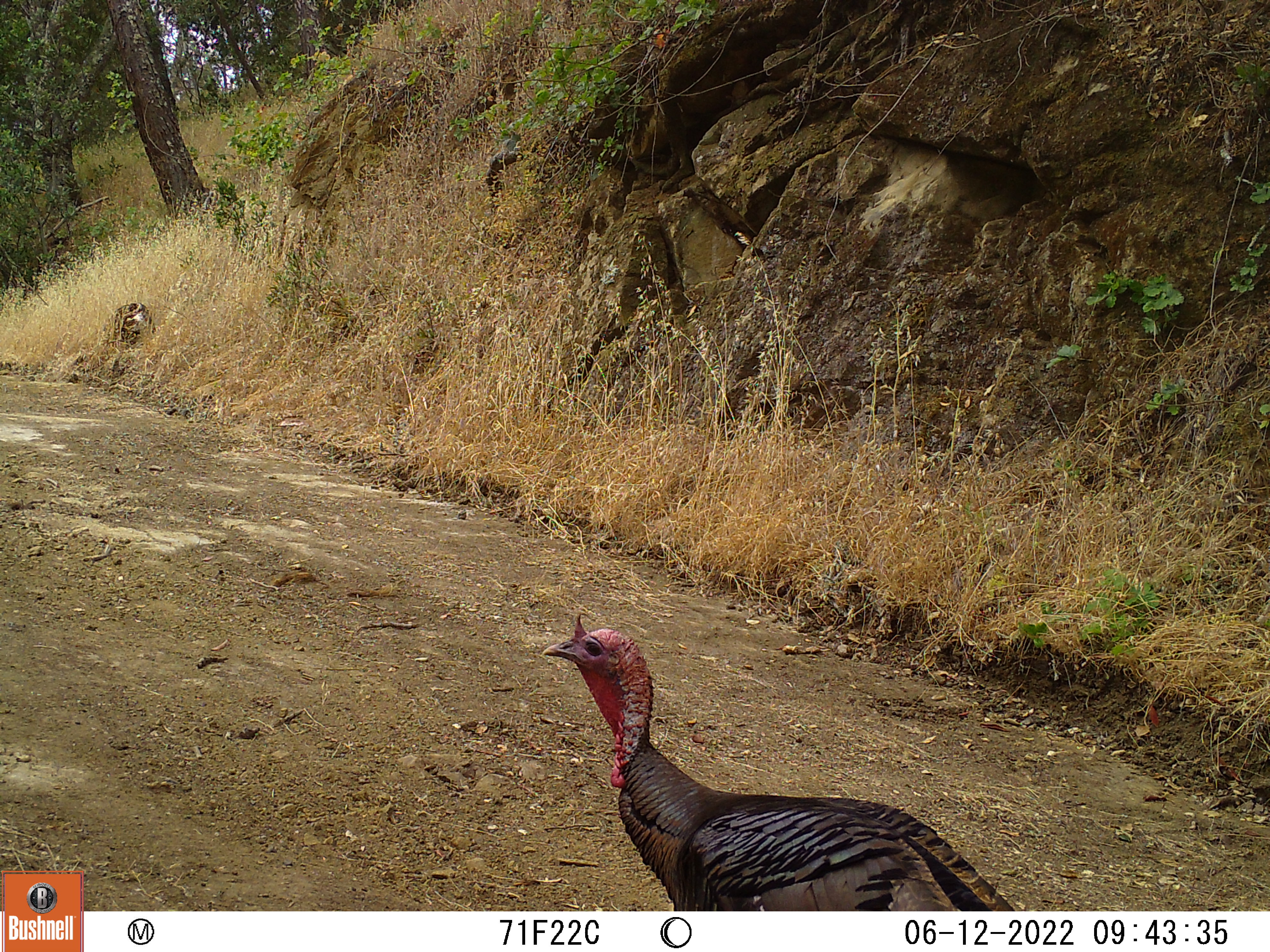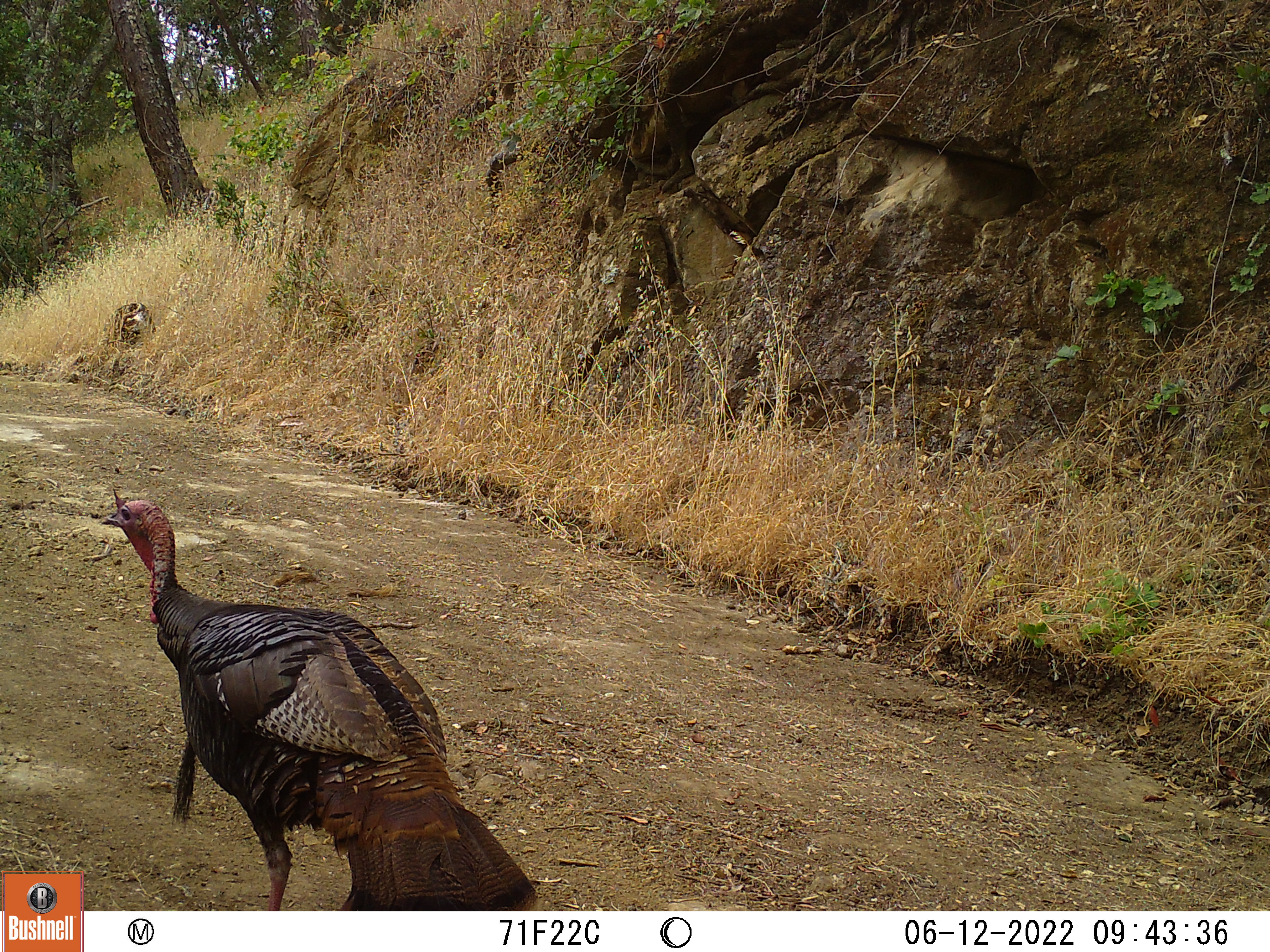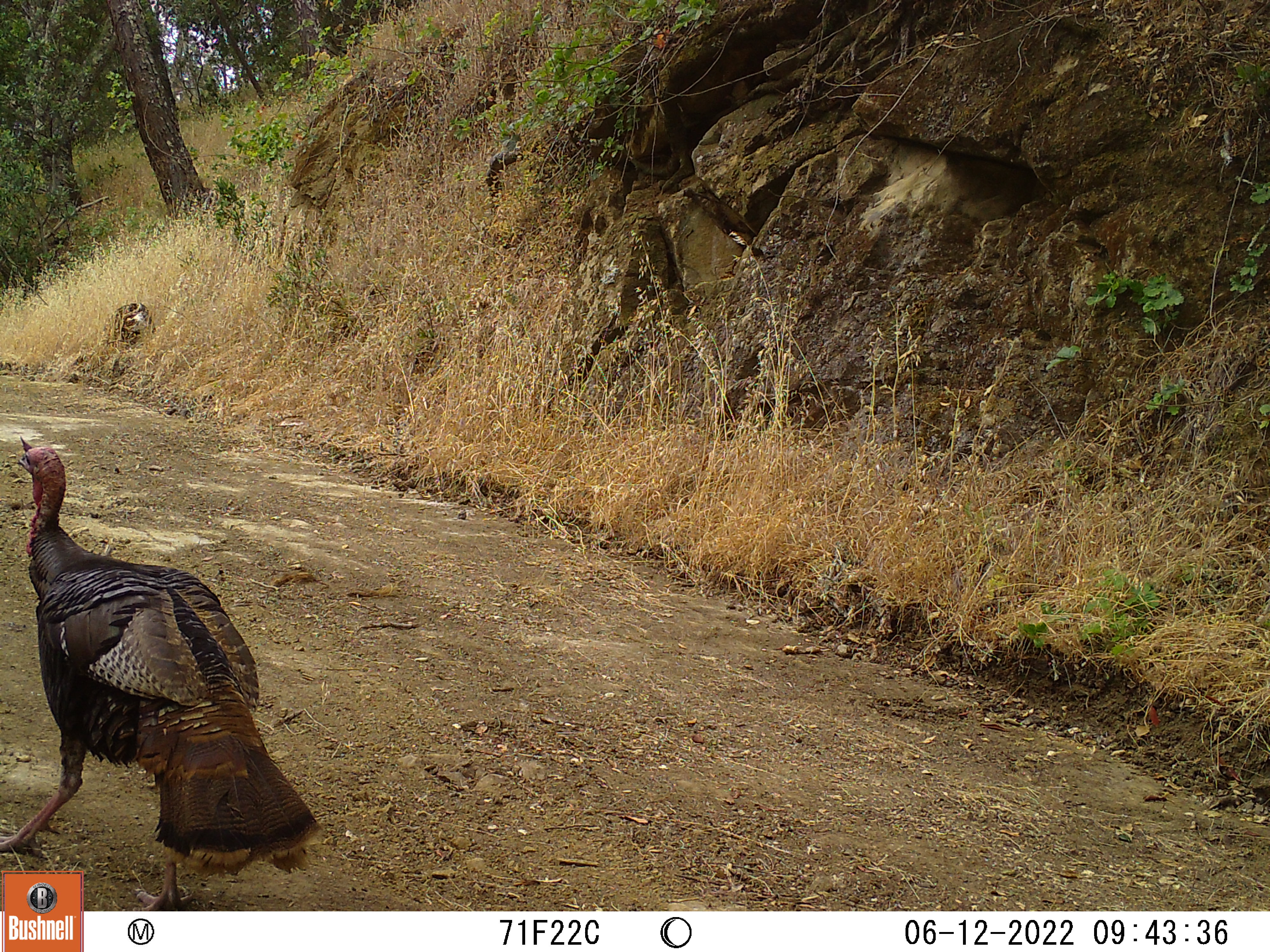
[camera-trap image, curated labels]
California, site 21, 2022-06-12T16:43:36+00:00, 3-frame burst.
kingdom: Animalia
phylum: Chordata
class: Aves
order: Galliformes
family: Phasianidae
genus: Meleagris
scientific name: Meleagris gallopavo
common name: turkey